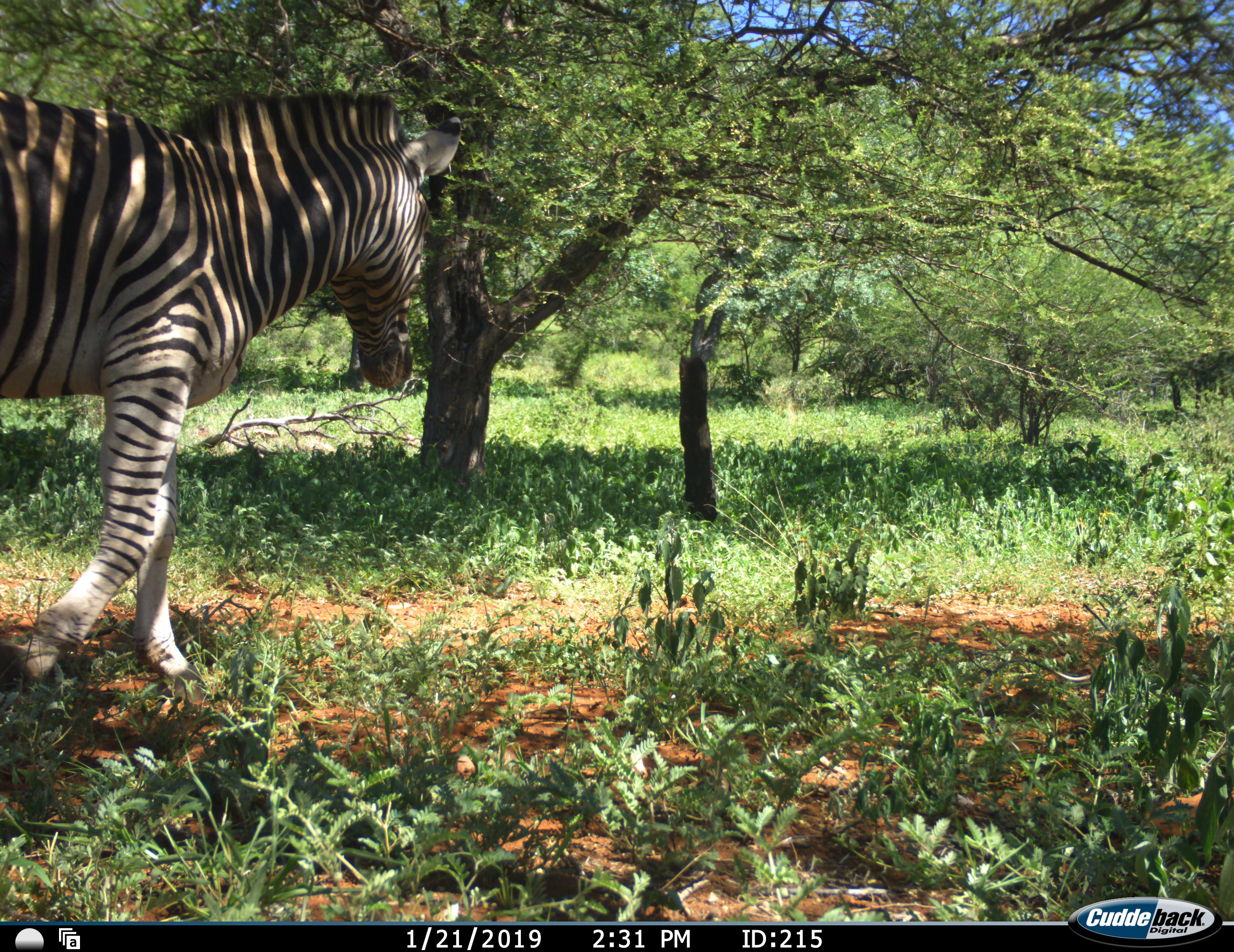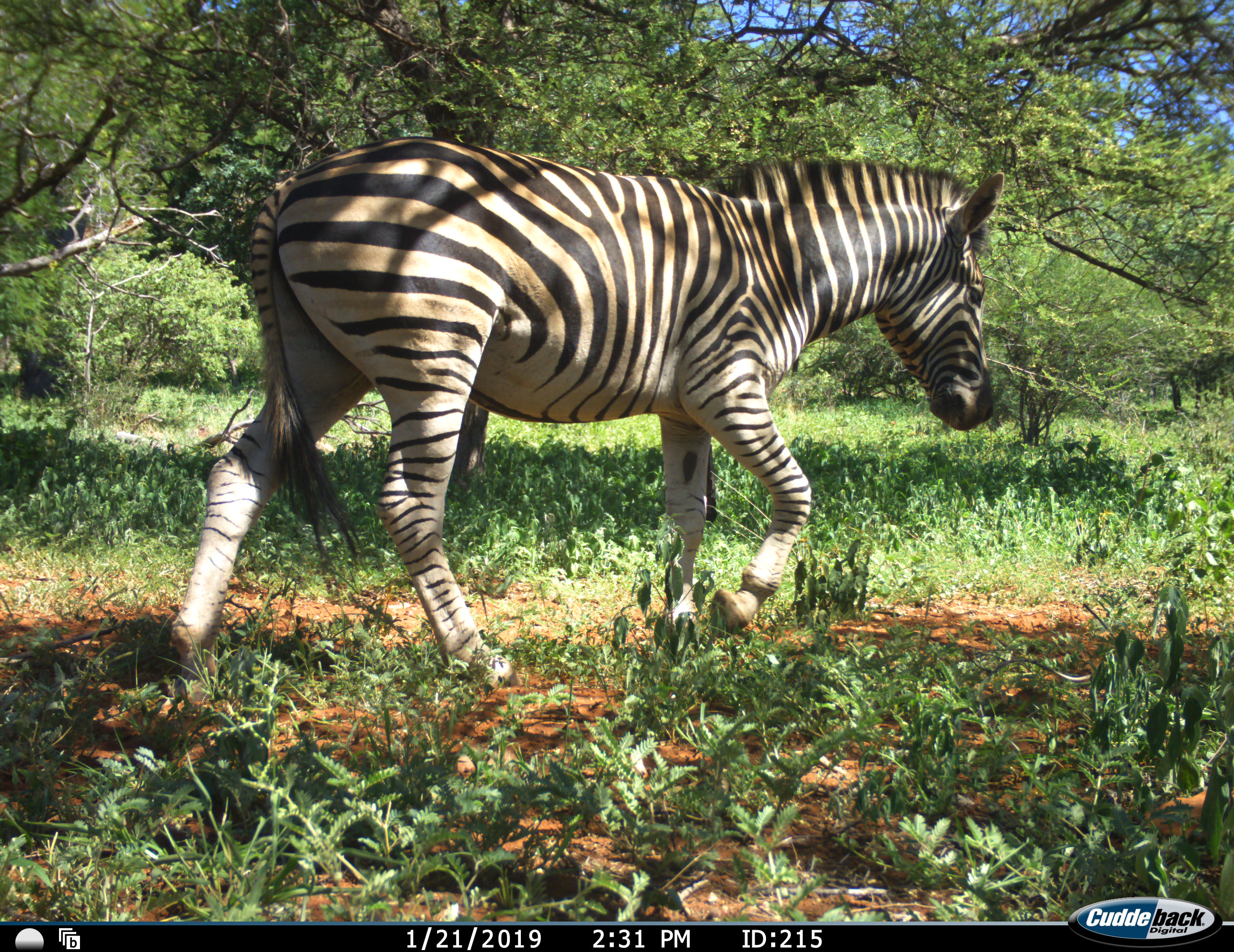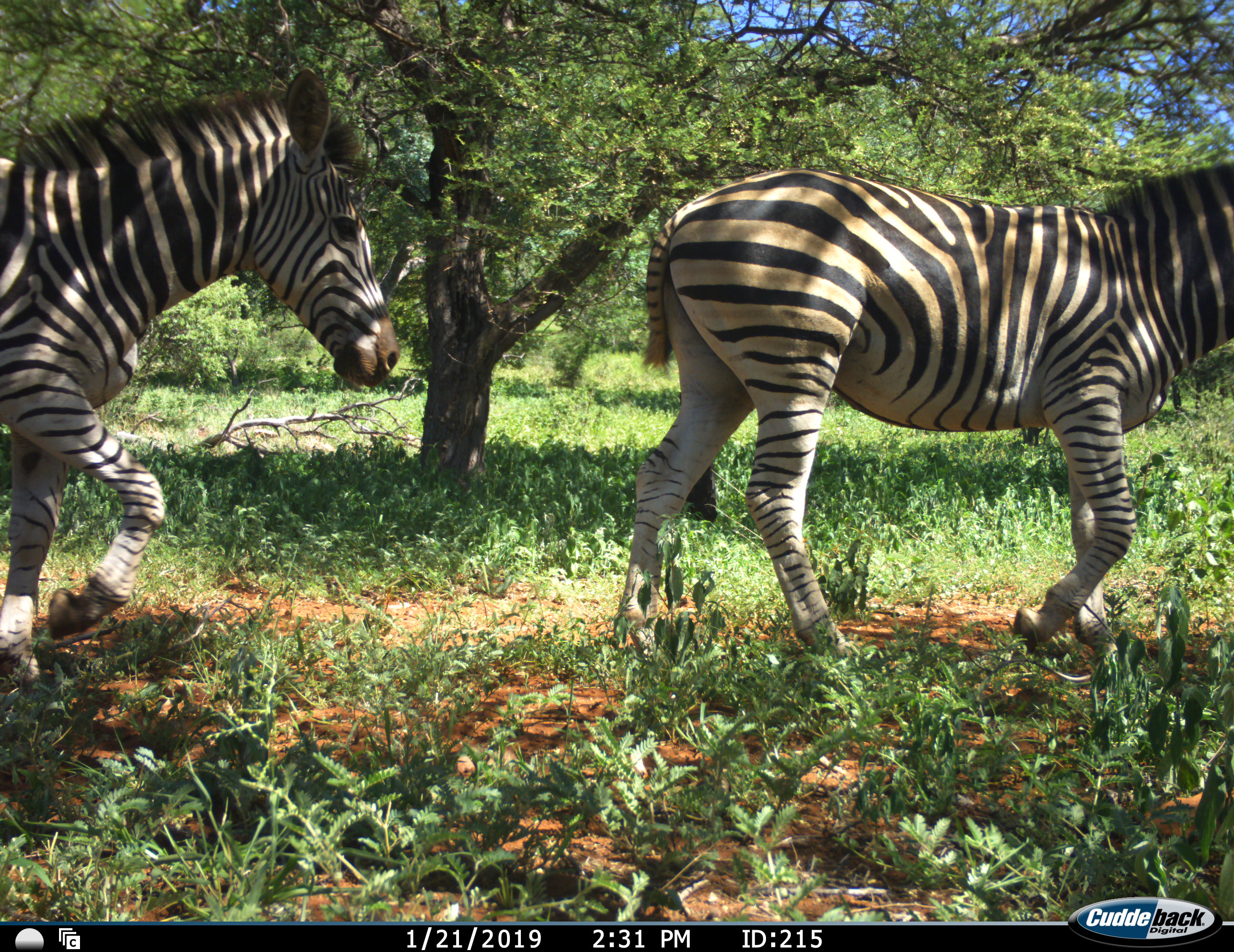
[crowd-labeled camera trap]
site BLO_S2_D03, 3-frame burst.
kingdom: Animalia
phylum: Chordata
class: Mammalia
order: Perissodactyla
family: Equidae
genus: Equus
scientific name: Equus quagga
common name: plains zebra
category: zebraplains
Zebraplains (plains zebra) (Equus quagga), count 2. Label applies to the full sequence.